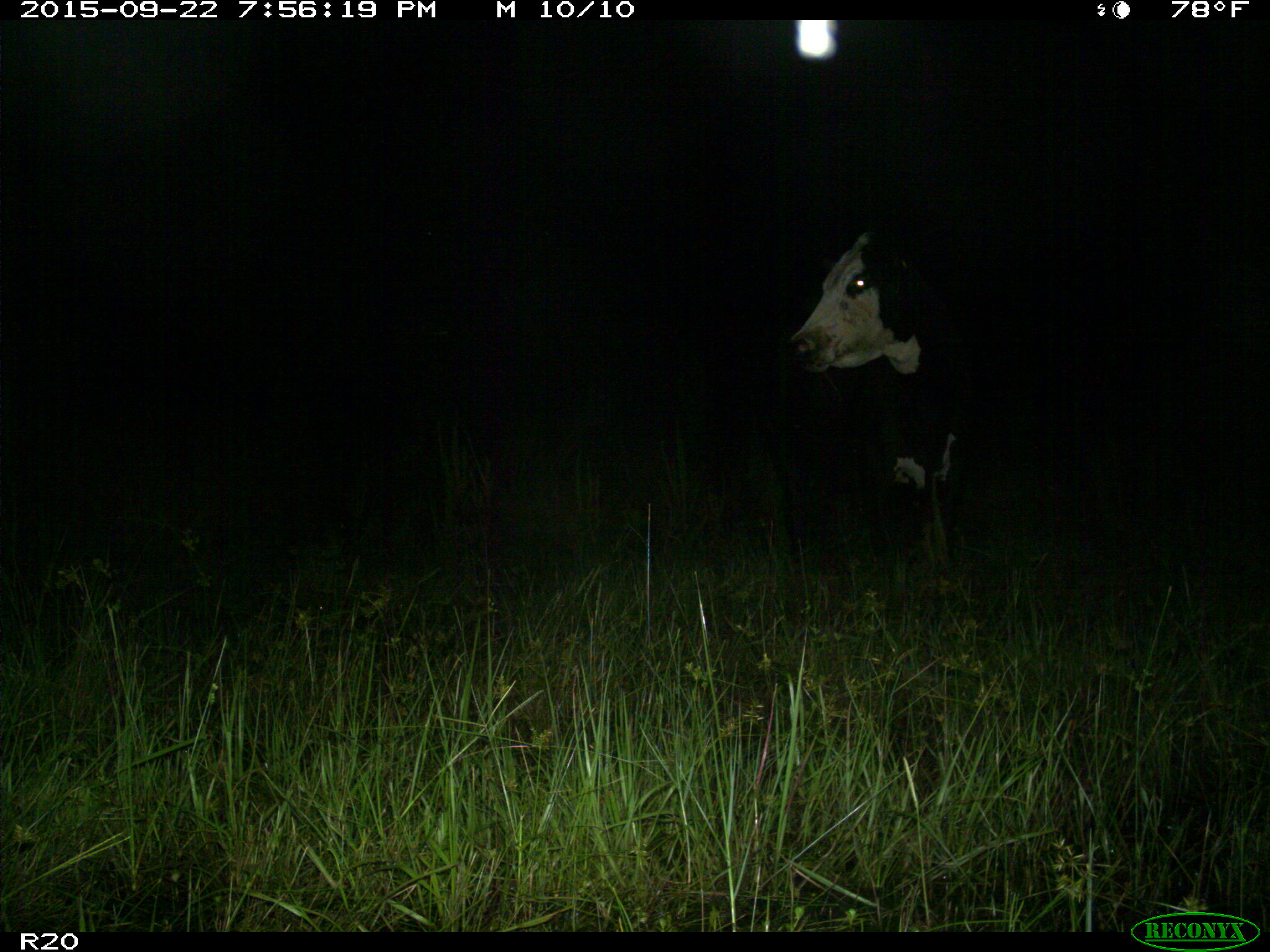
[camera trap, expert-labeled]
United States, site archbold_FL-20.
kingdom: Animalia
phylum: Chordata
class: Mammalia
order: Artiodactyla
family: Bovidae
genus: Bos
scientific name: Bos taurus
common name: domestic cow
Bos taurus (domestic cow).